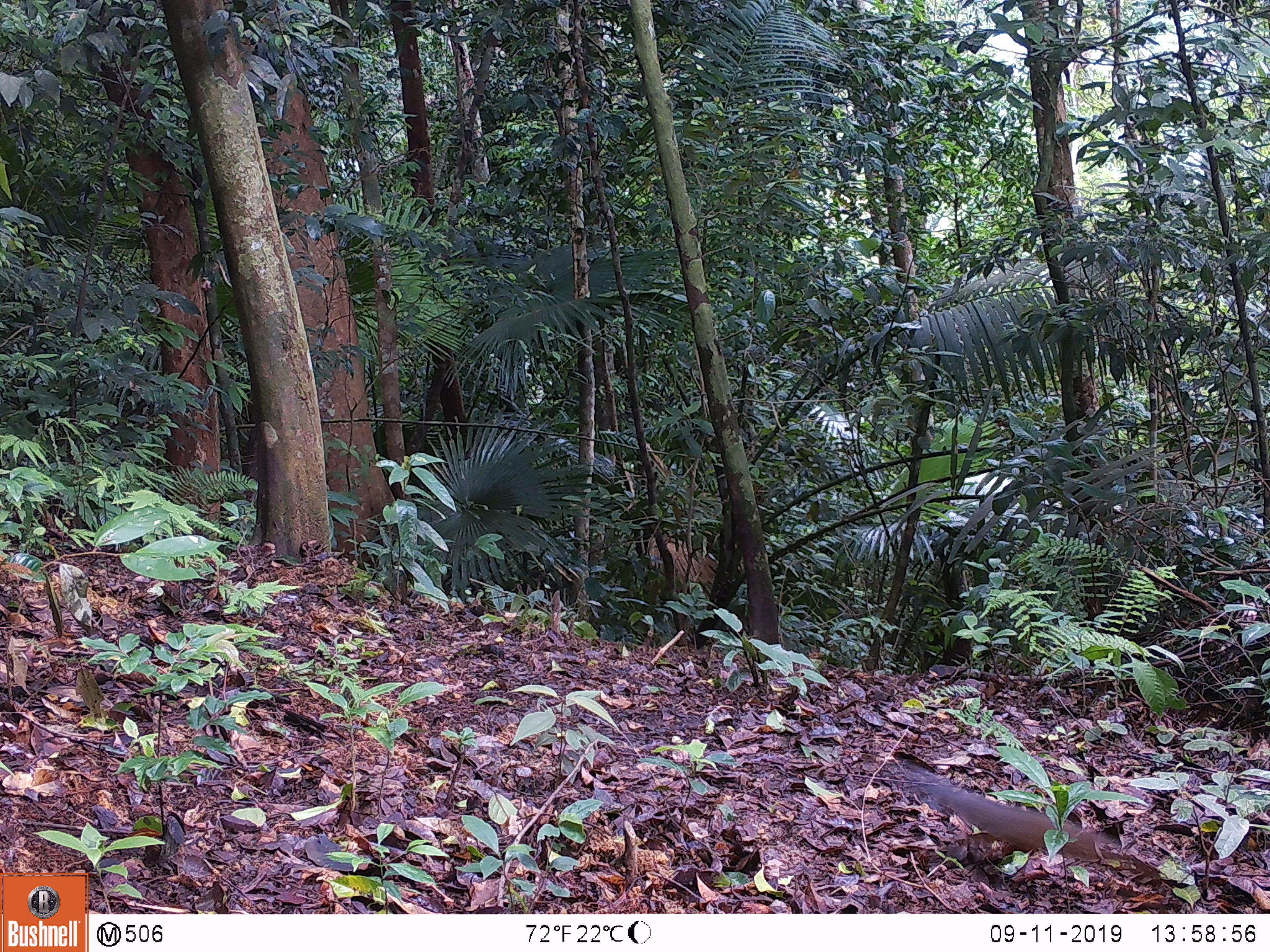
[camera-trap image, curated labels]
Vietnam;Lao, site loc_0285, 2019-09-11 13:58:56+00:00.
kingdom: Animalia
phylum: Chordata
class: Mammalia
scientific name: Mammalia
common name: mammal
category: unidentified small mammal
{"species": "unidentified small mammal (mammal) (Mammalia)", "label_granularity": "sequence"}